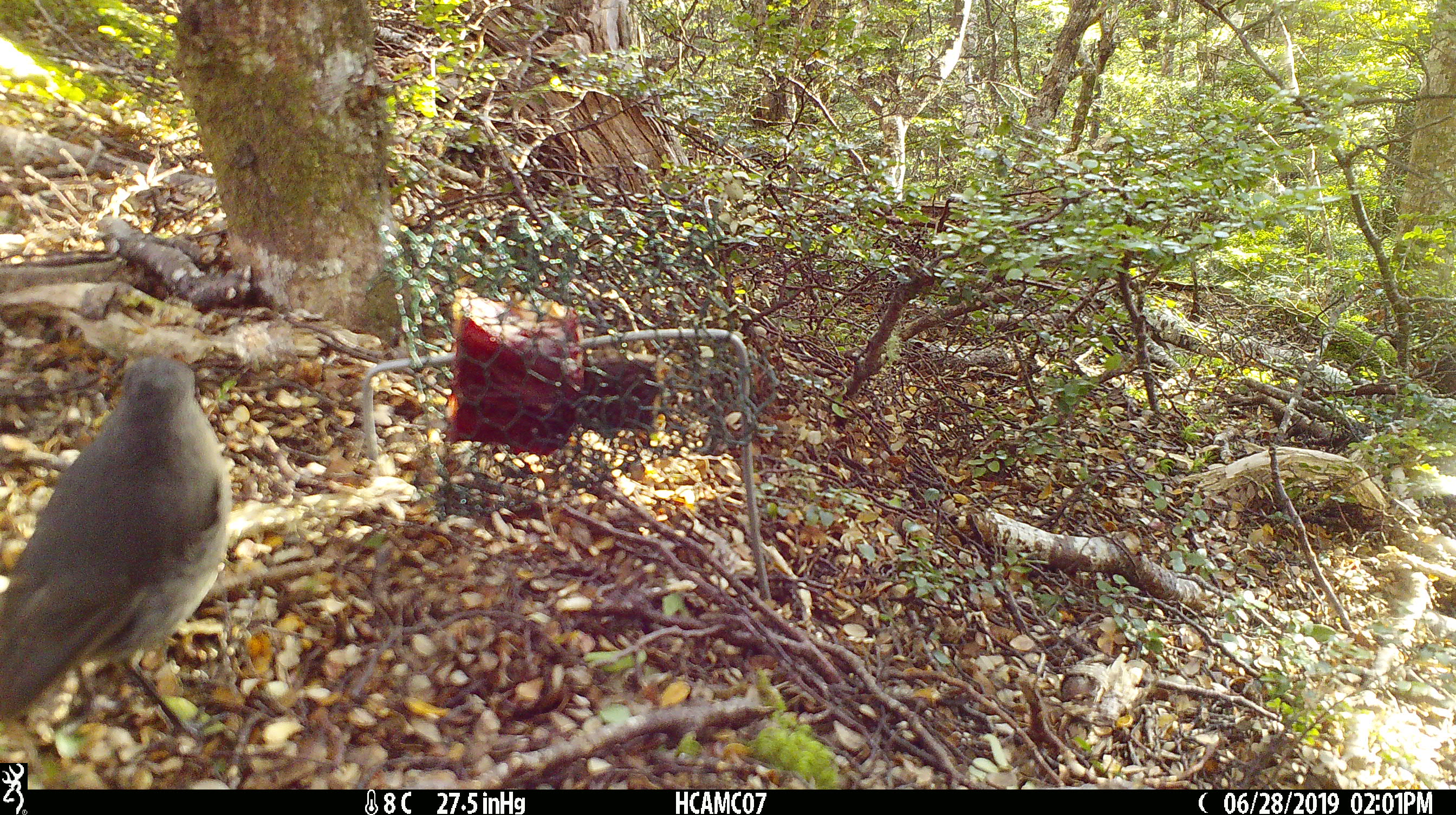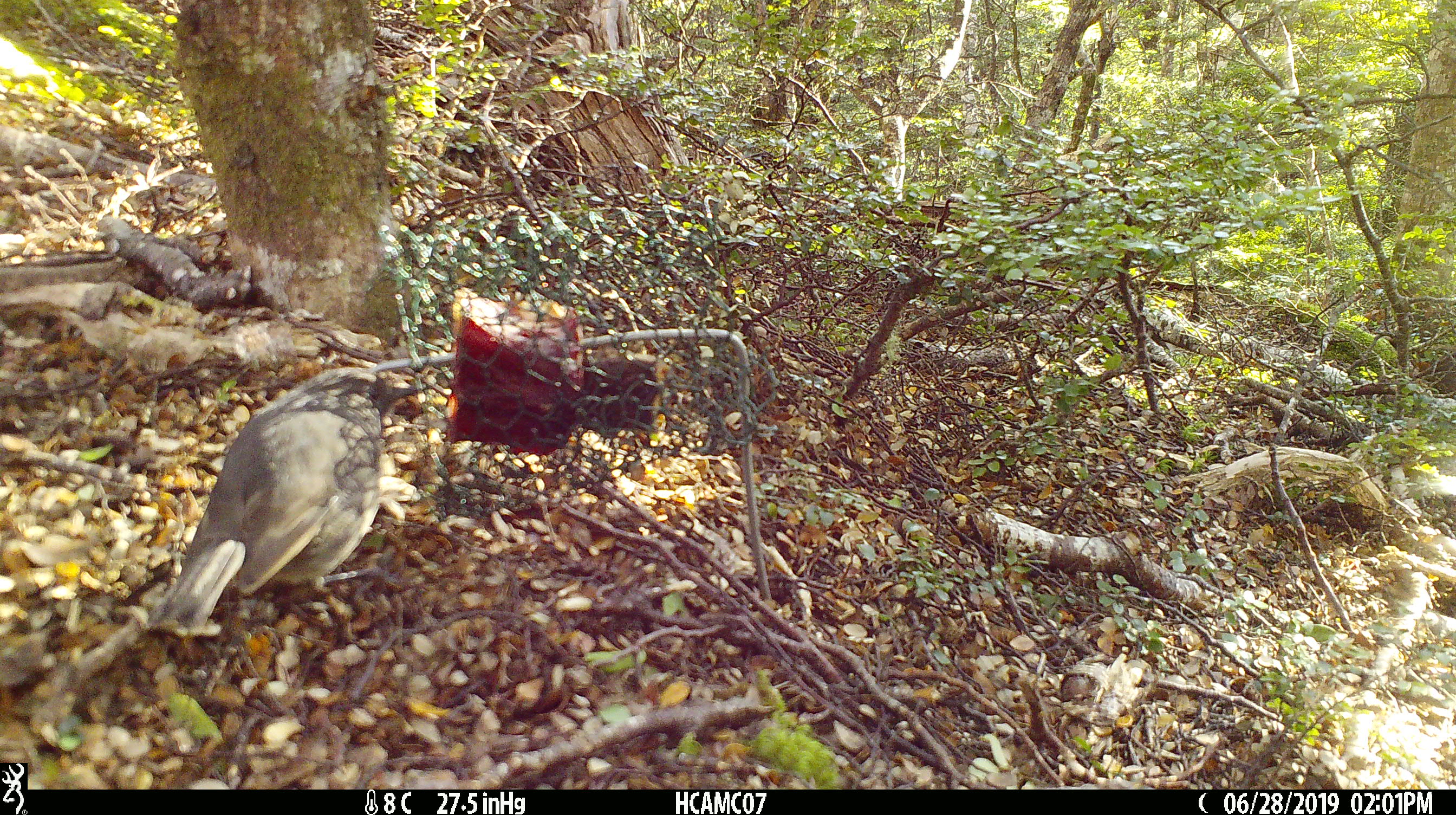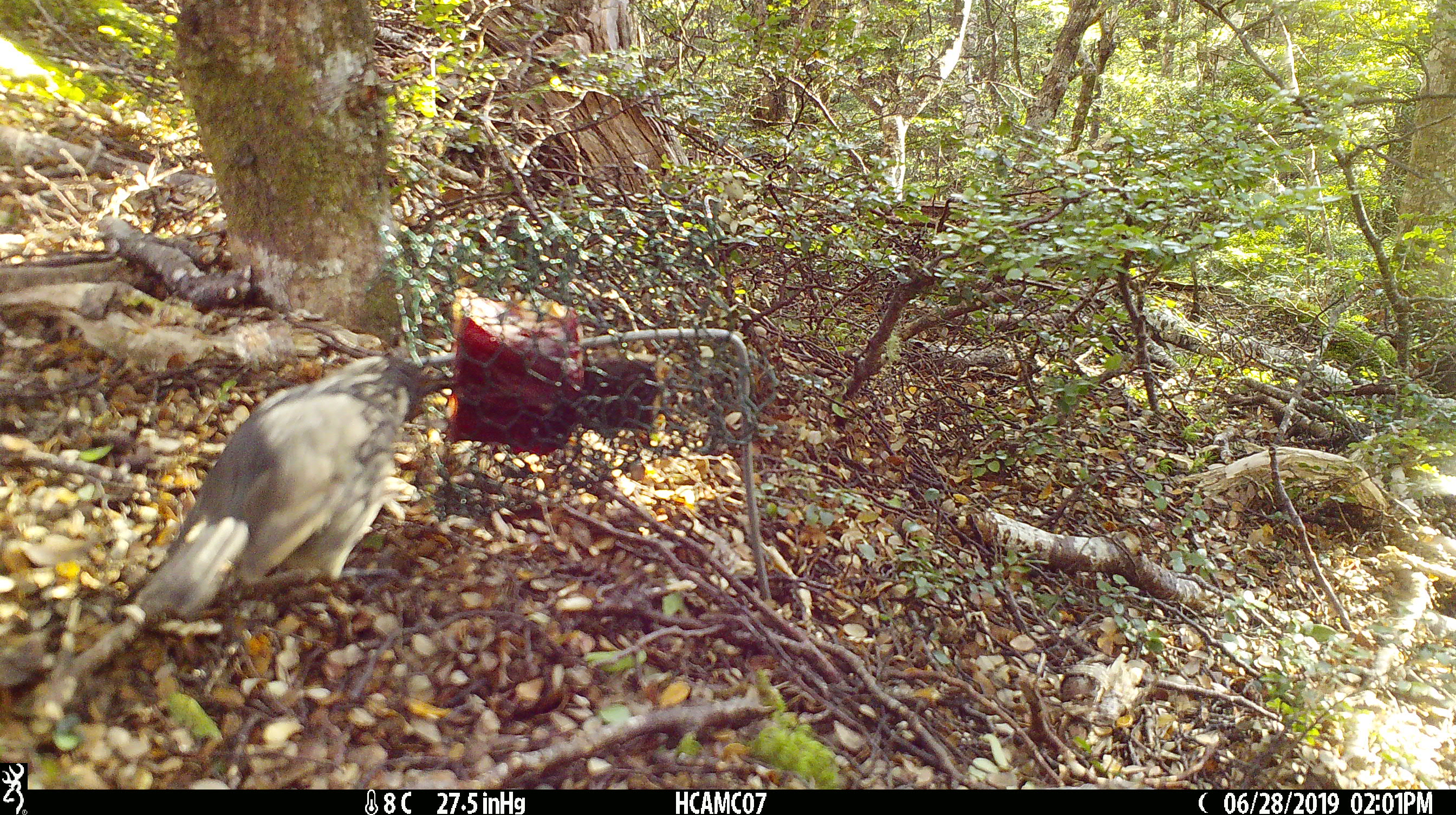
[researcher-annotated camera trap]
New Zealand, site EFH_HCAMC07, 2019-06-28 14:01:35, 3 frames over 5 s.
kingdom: Animalia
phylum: Chordata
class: Aves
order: Passeriformes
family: Petroicidae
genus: Petroica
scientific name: Petroica australis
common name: new zealand robin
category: robin